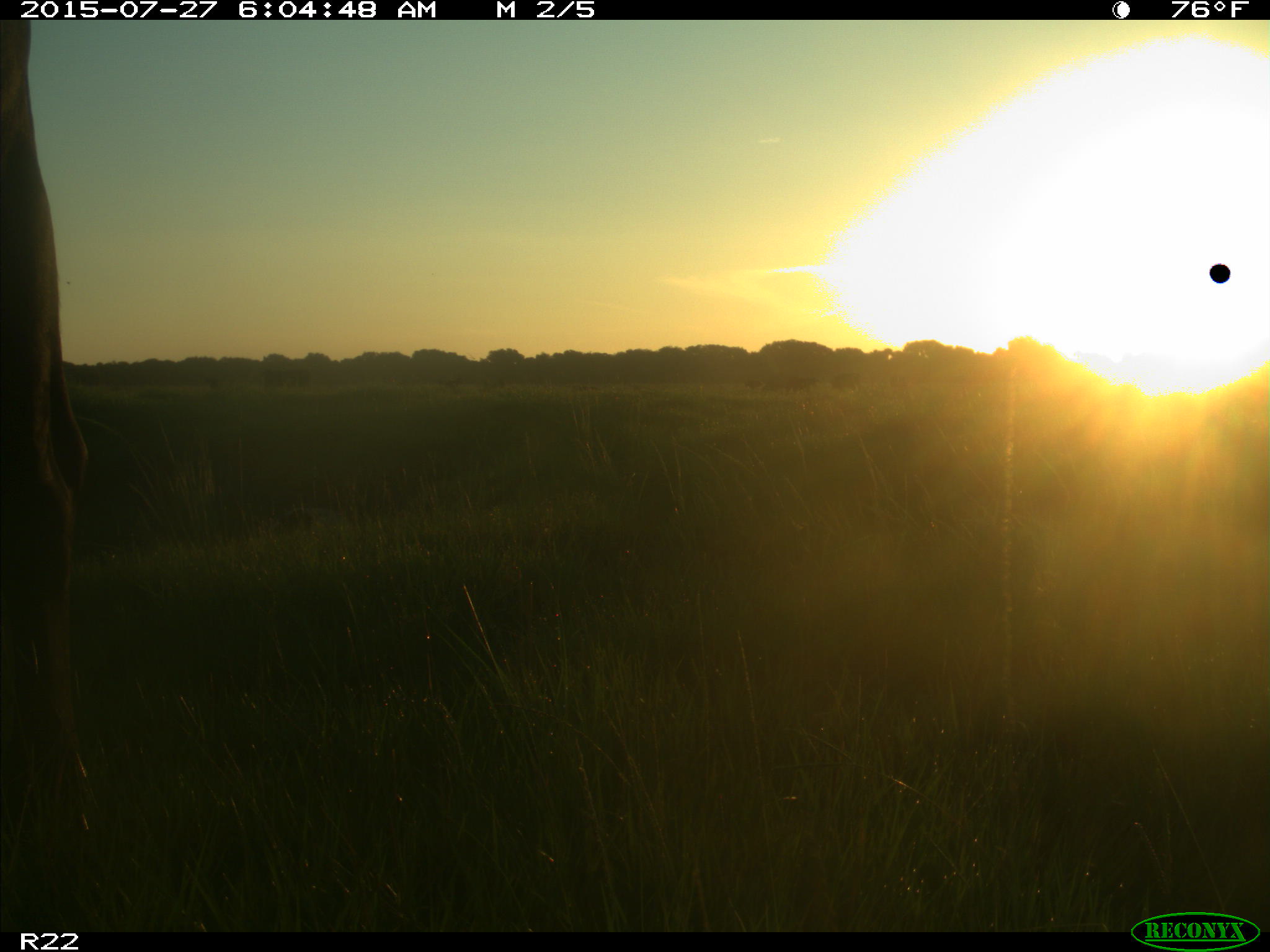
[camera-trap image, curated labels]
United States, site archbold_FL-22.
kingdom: Animalia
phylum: Chordata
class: Mammalia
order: Artiodactyla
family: Bovidae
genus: Bos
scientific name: Bos taurus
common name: domestic cow